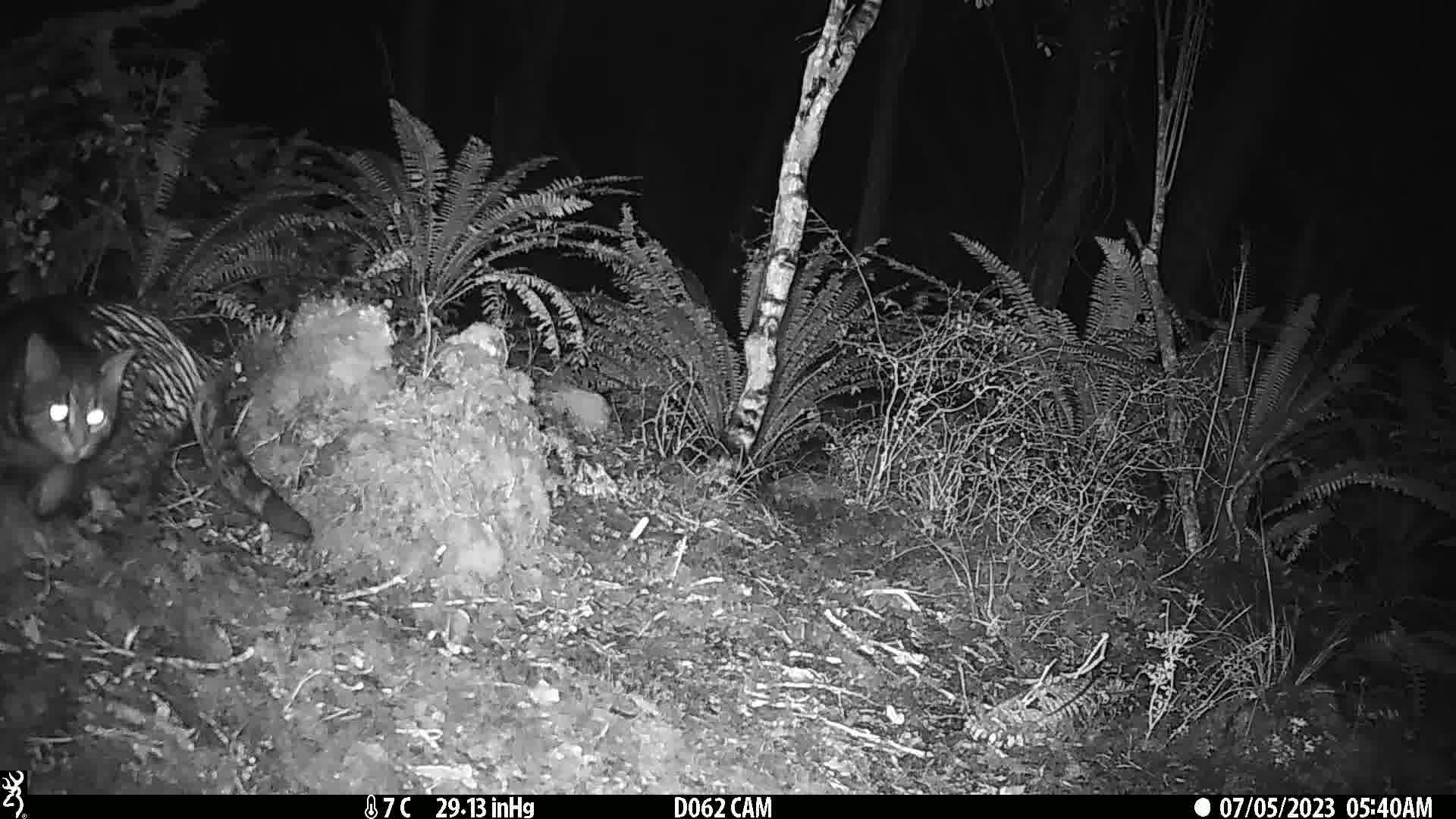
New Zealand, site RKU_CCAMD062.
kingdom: Animalia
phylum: Chordata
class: Mammalia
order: Carnivora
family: Felidae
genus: Felis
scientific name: Felis catus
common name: domestic cat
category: cat